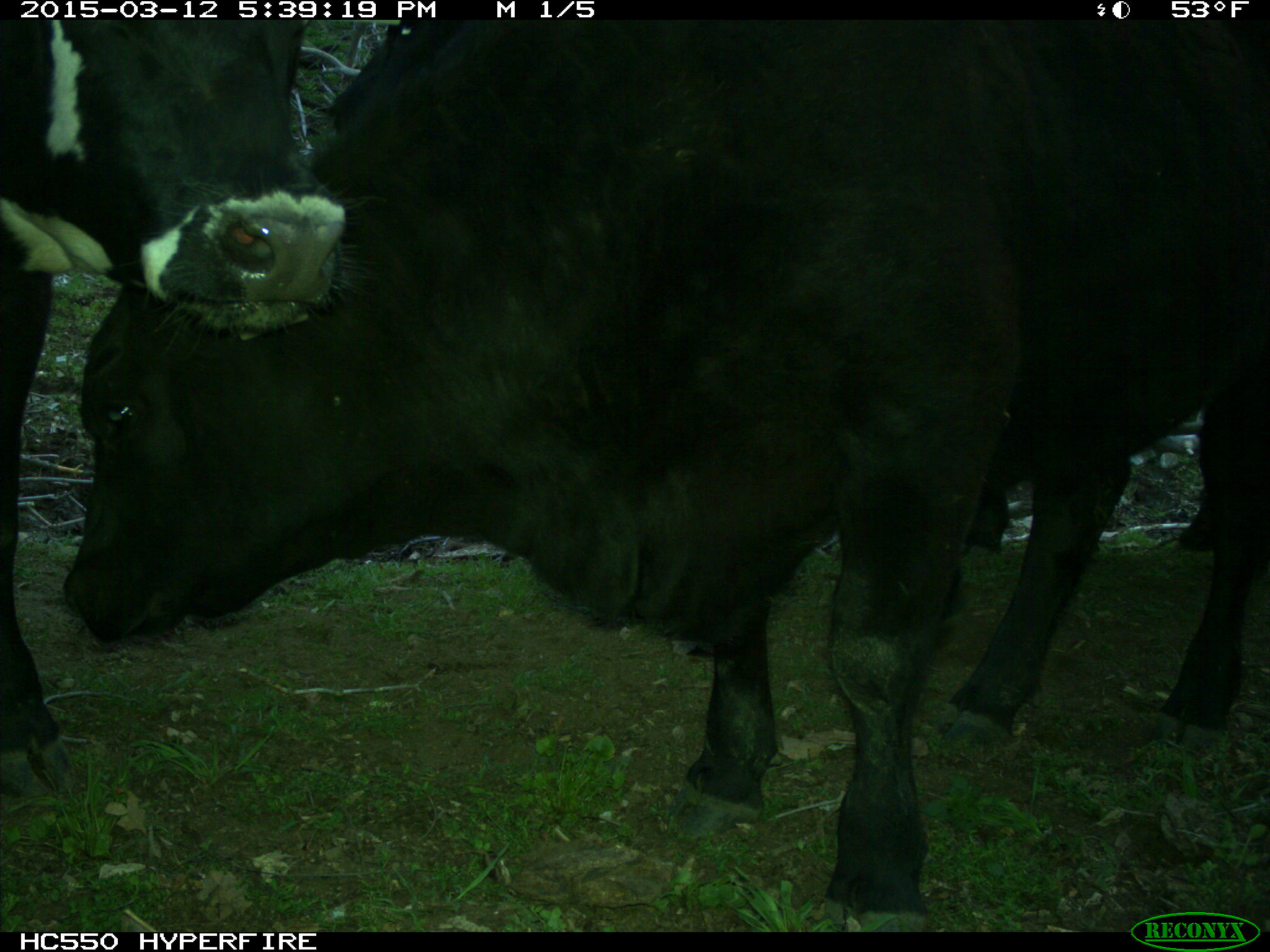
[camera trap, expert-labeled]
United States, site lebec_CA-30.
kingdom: Animalia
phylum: Chordata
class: Mammalia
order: Artiodactyla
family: Bovidae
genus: Bos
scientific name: Bos taurus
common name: domestic cow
Bos taurus (domestic cow).